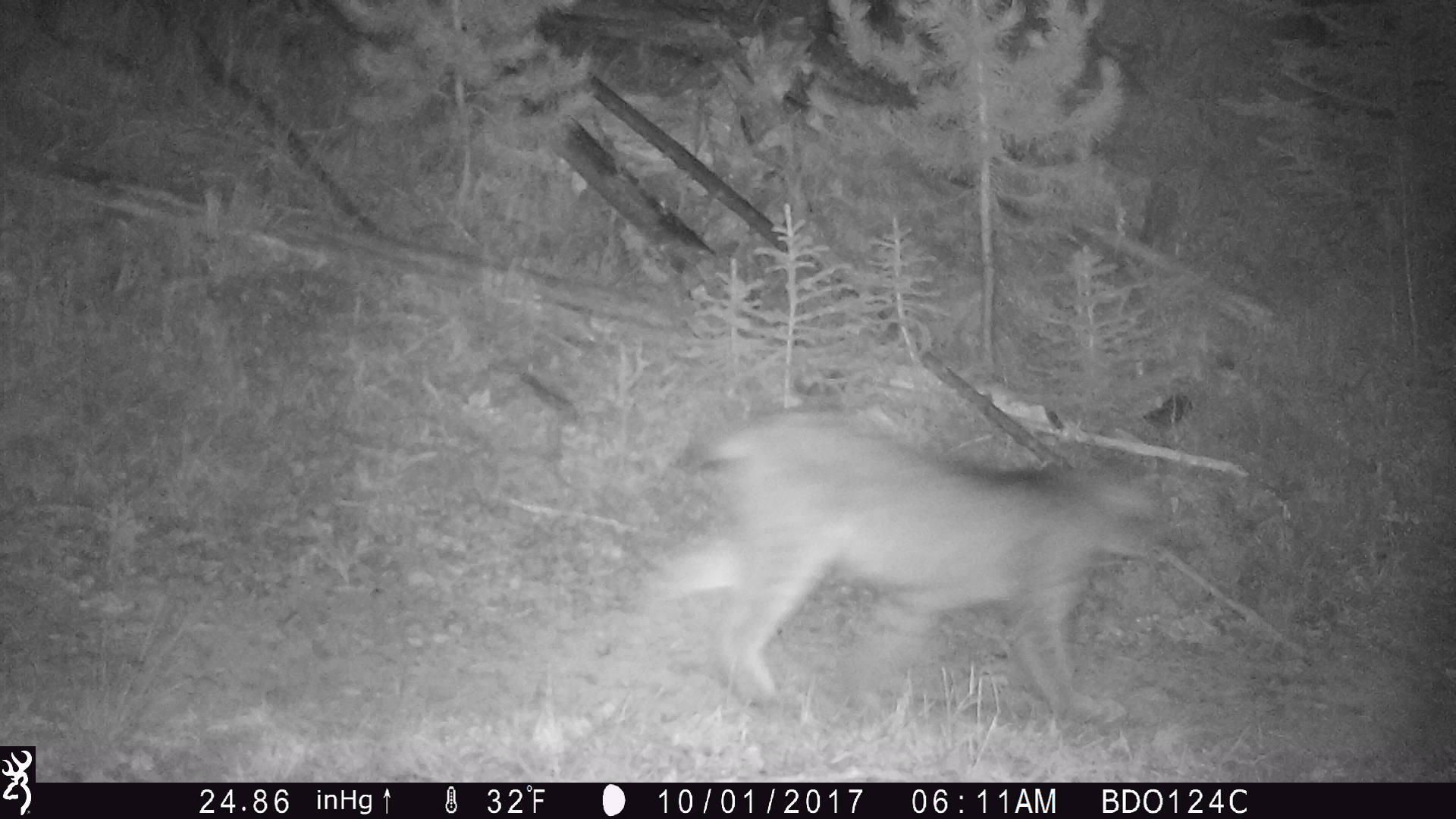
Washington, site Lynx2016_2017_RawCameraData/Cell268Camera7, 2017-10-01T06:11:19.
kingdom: Animalia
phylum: Chordata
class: Mammalia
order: Carnivora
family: Felidae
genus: Lynx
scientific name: Lynx canadensis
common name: canada lynx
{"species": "Lynx canadensis (canada lynx)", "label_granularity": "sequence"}